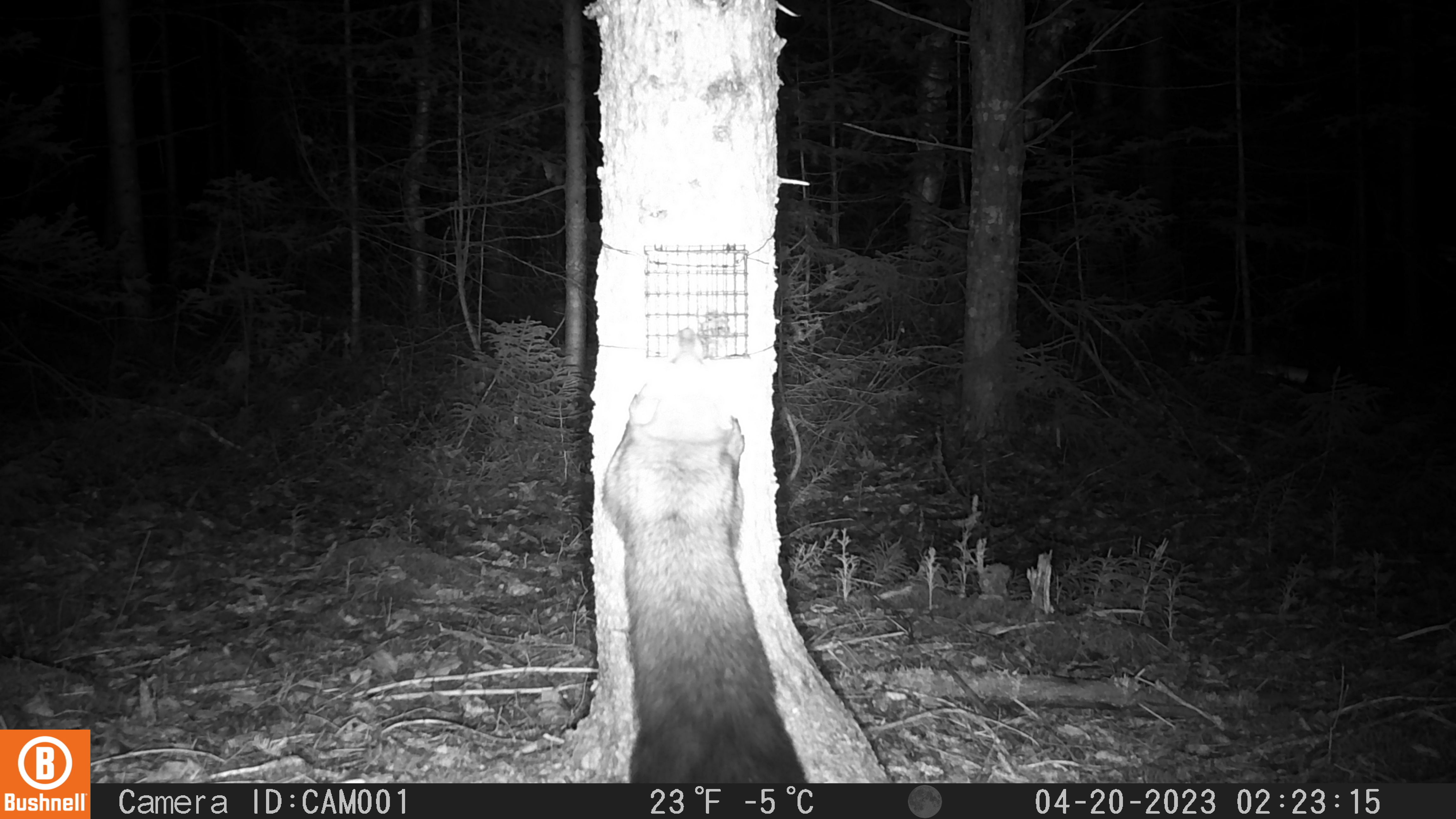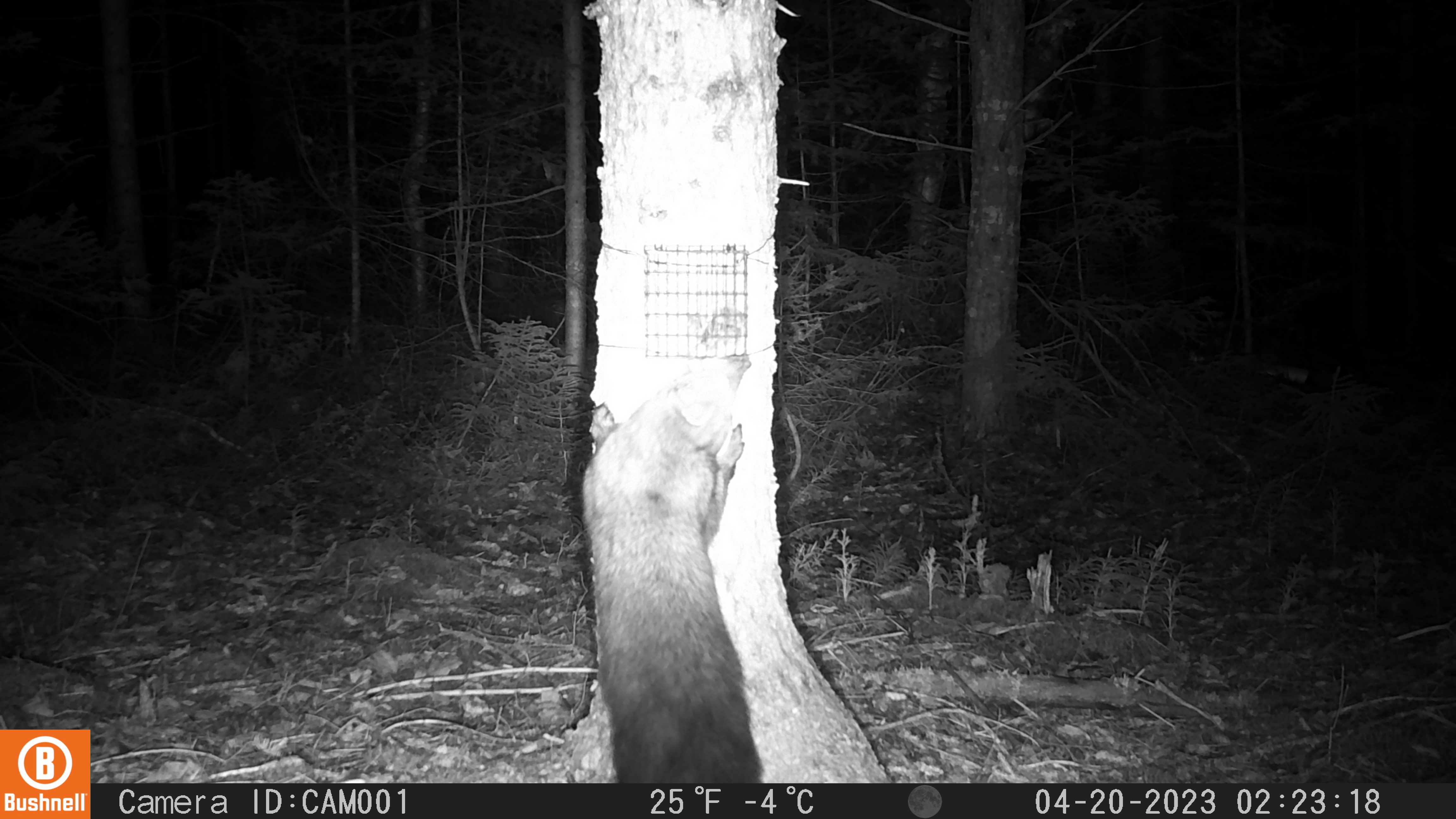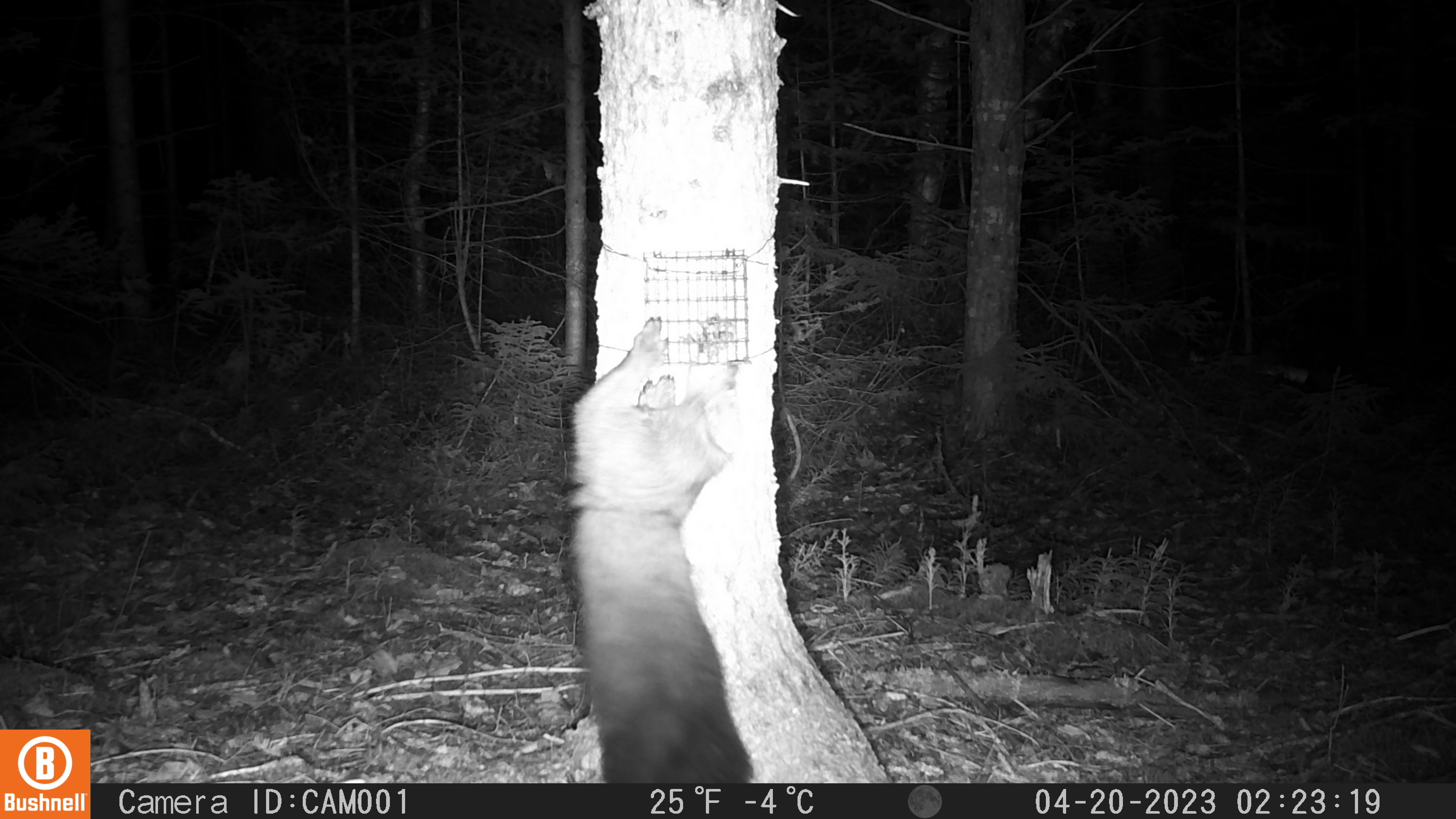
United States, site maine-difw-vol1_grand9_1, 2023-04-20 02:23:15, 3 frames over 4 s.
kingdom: Animalia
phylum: Chordata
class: Mammalia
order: Carnivora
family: Mustelidae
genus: Pekania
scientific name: Pekania pennanti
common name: fisher